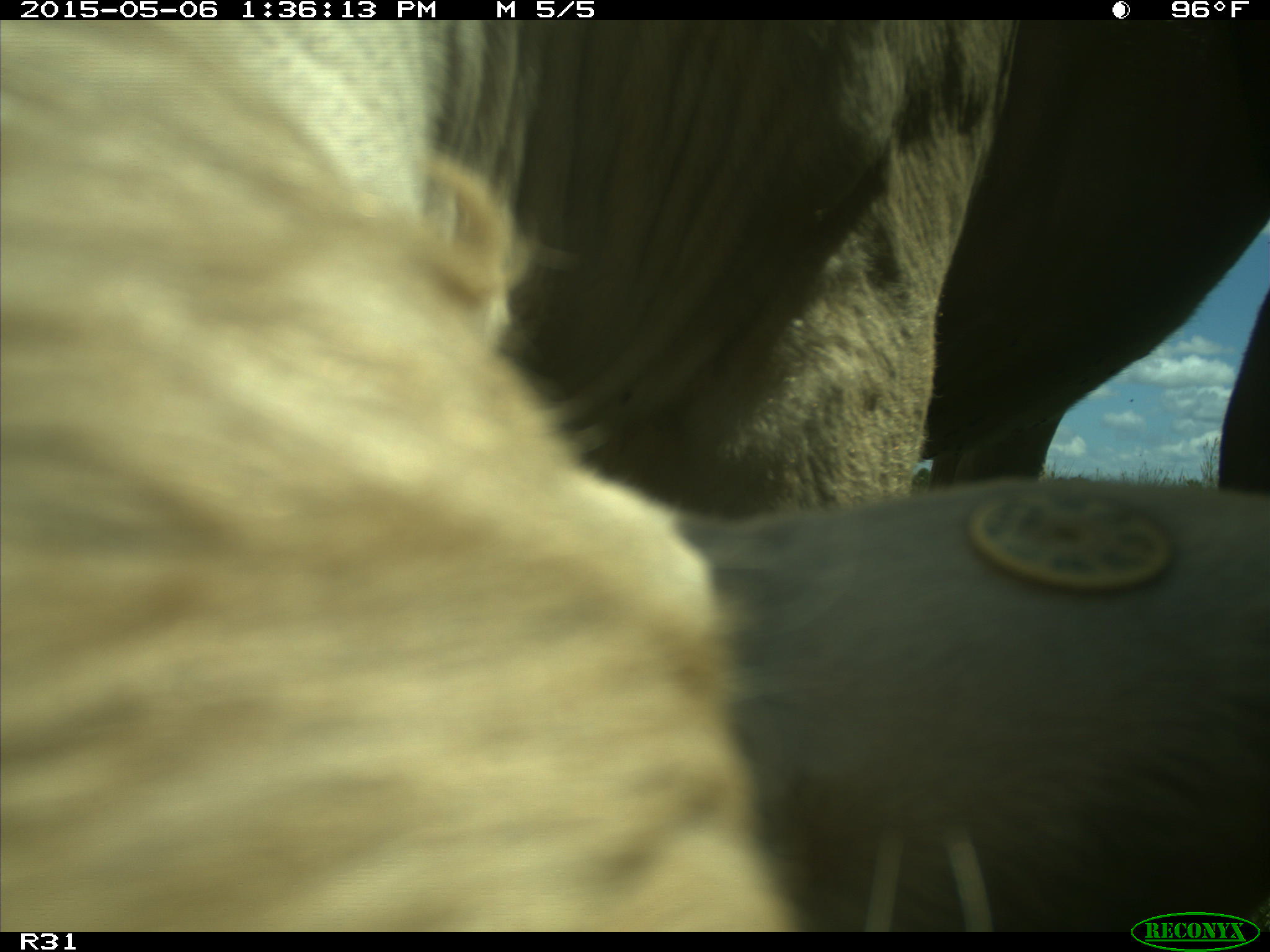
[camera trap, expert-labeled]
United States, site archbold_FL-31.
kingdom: Animalia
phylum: Chordata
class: Mammalia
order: Artiodactyla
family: Bovidae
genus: Bos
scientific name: Bos taurus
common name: domestic cow